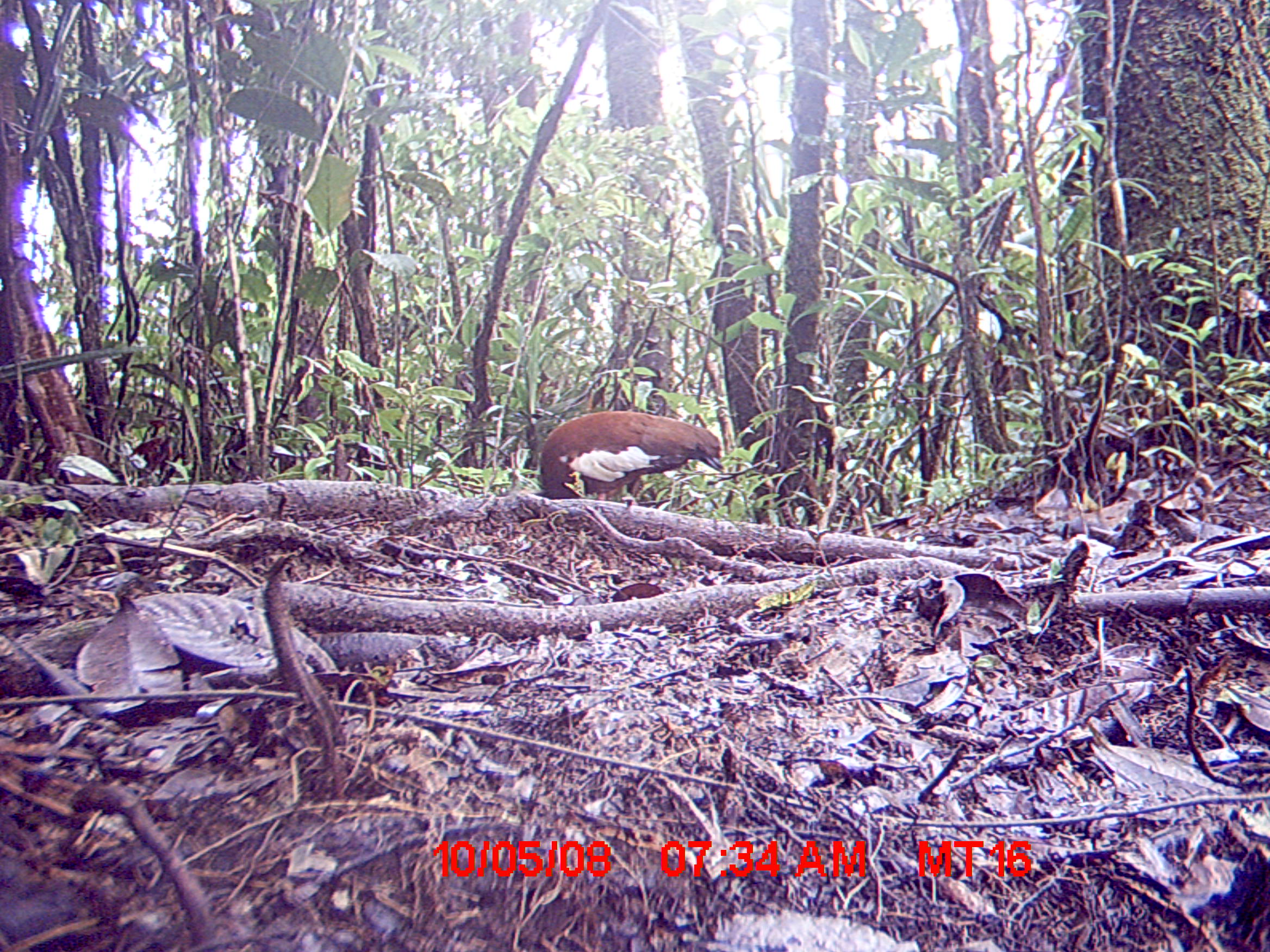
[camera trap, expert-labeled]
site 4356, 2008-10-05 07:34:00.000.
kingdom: Animalia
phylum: Chordata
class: Aves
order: Pelecaniformes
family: Threskiornithidae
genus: Lophotibis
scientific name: Lophotibis cristata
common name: madagascan ibis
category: lophotibis cristataa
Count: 2.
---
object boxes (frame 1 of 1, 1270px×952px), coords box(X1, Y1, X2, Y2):
lophotibis cristataa: box(538, 409, 724, 500)